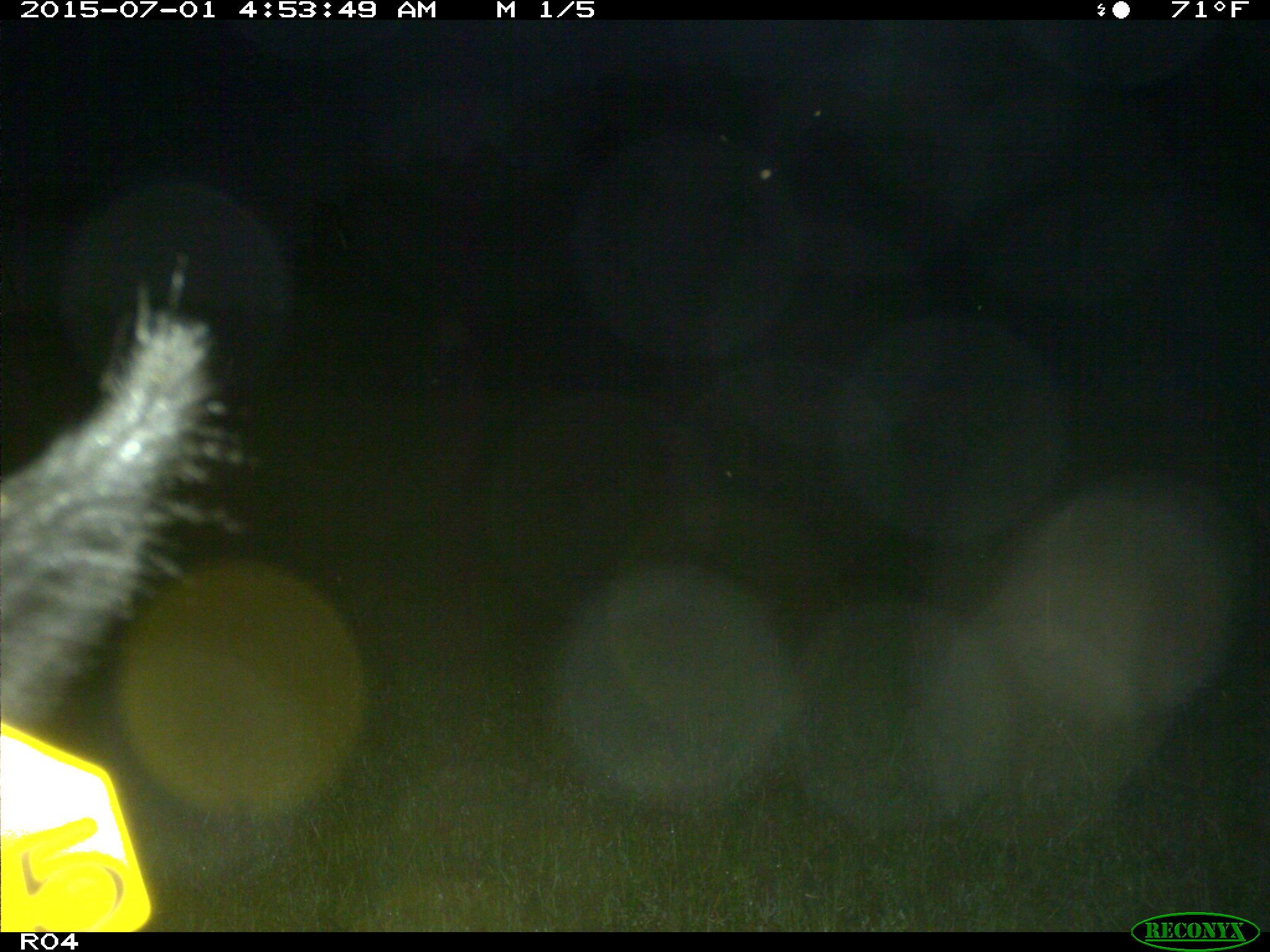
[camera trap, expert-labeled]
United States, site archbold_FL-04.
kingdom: Animalia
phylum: Chordata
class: Mammalia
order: Artiodactyla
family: Suidae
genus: Sus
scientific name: Sus scrofa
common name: wild boar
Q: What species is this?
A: Sus scrofa (wild boar).